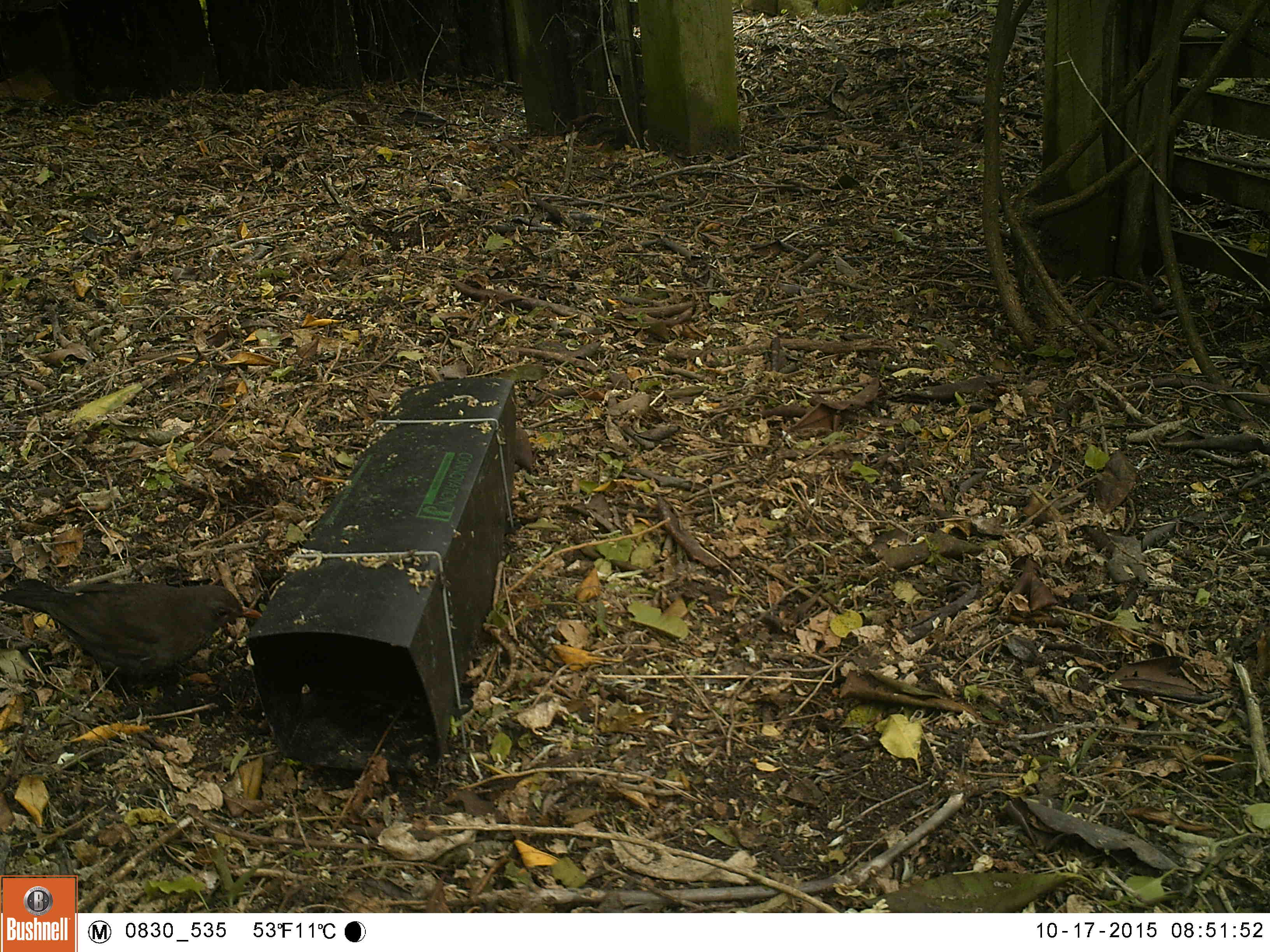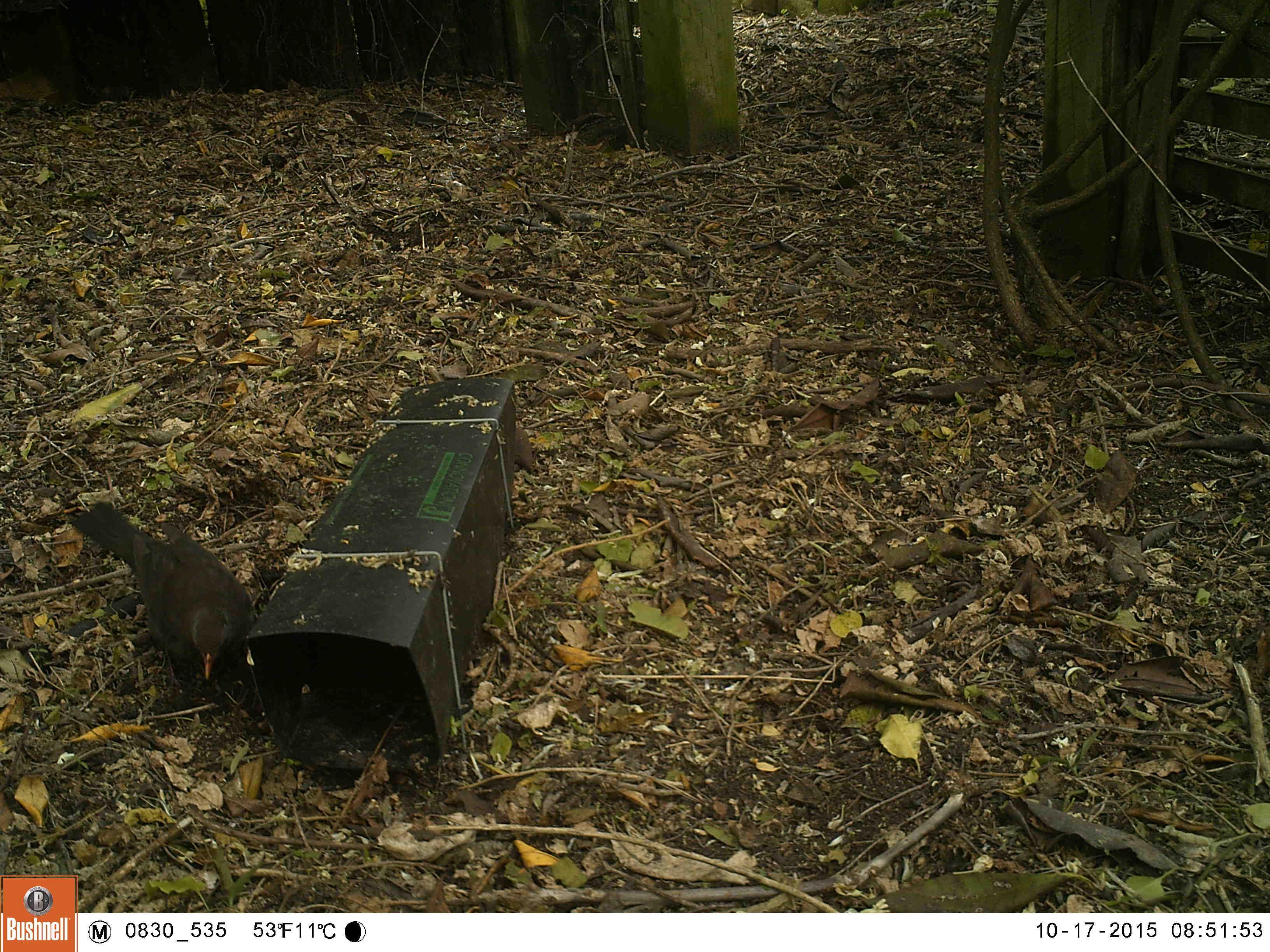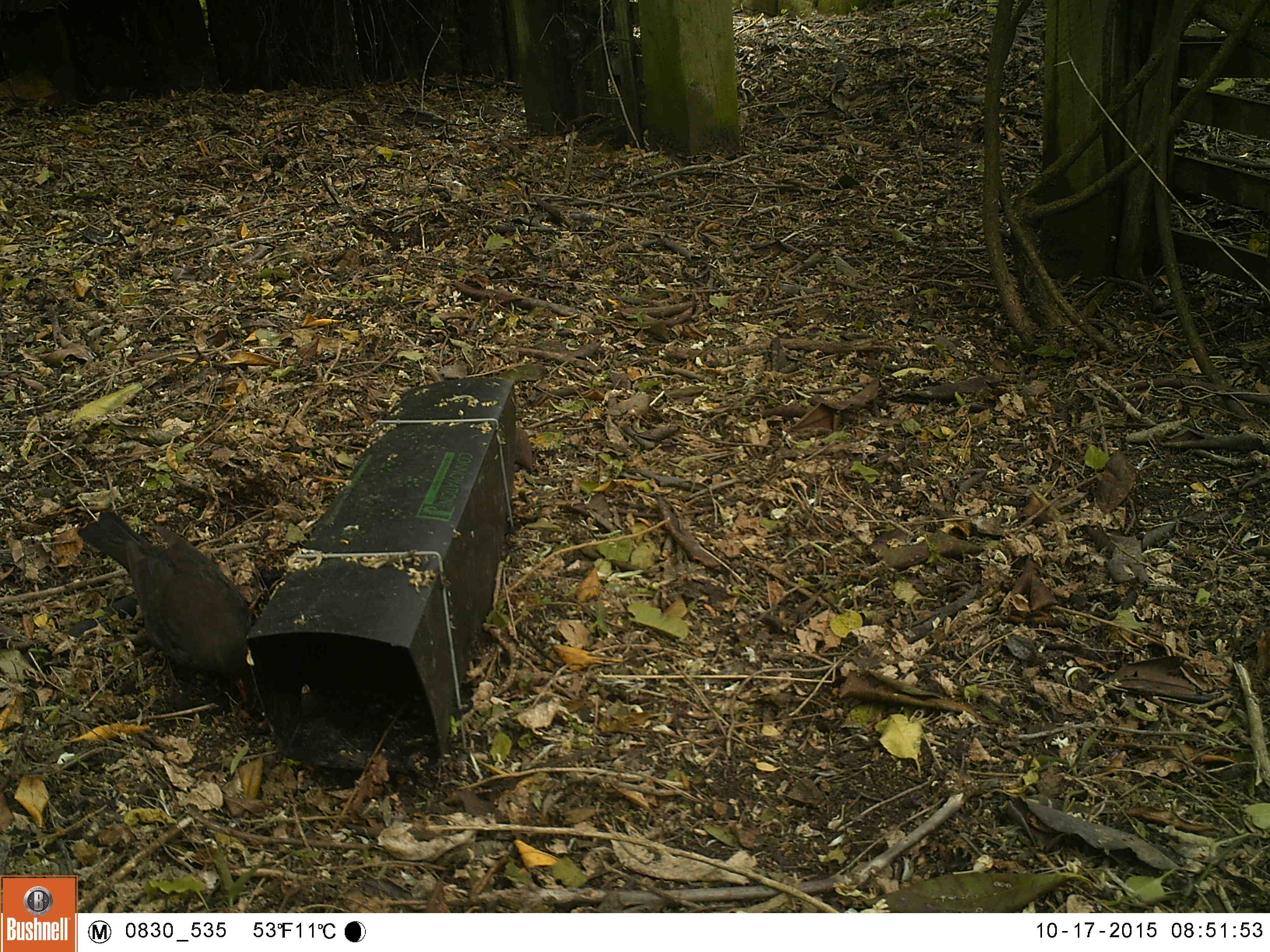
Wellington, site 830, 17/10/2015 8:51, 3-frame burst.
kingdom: Animalia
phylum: Chordata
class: Aves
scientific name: Aves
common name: bird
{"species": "bird (Aves)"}